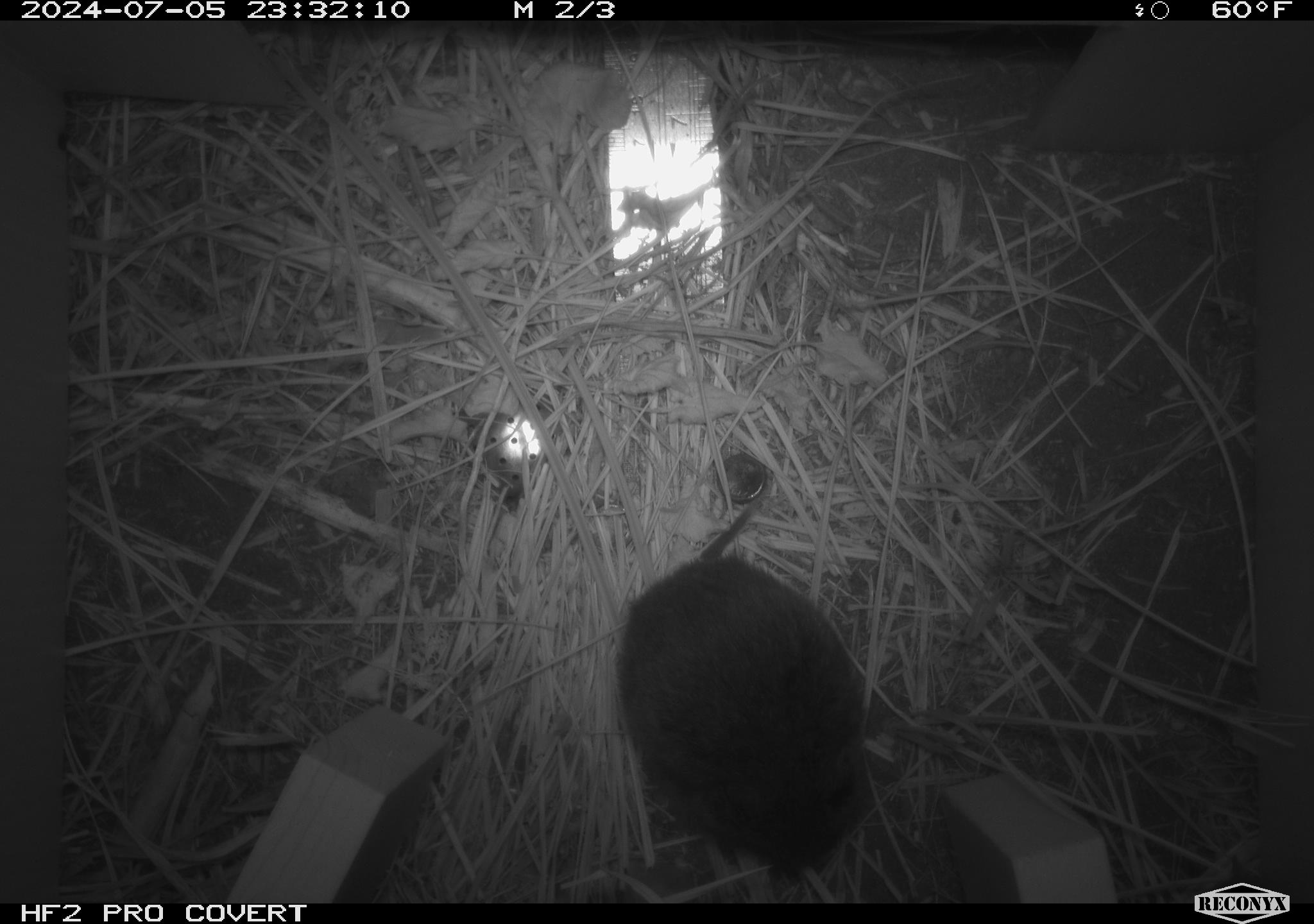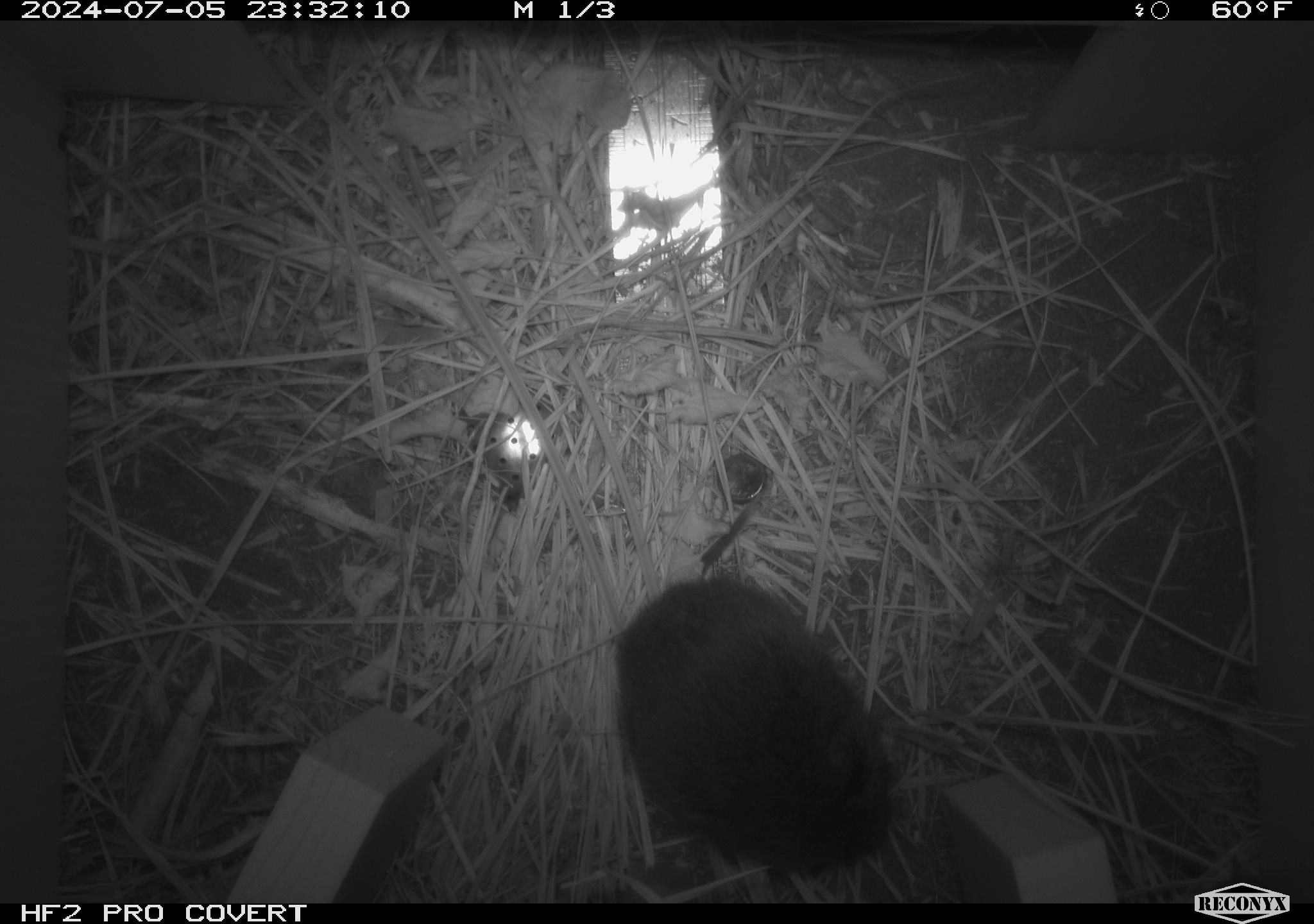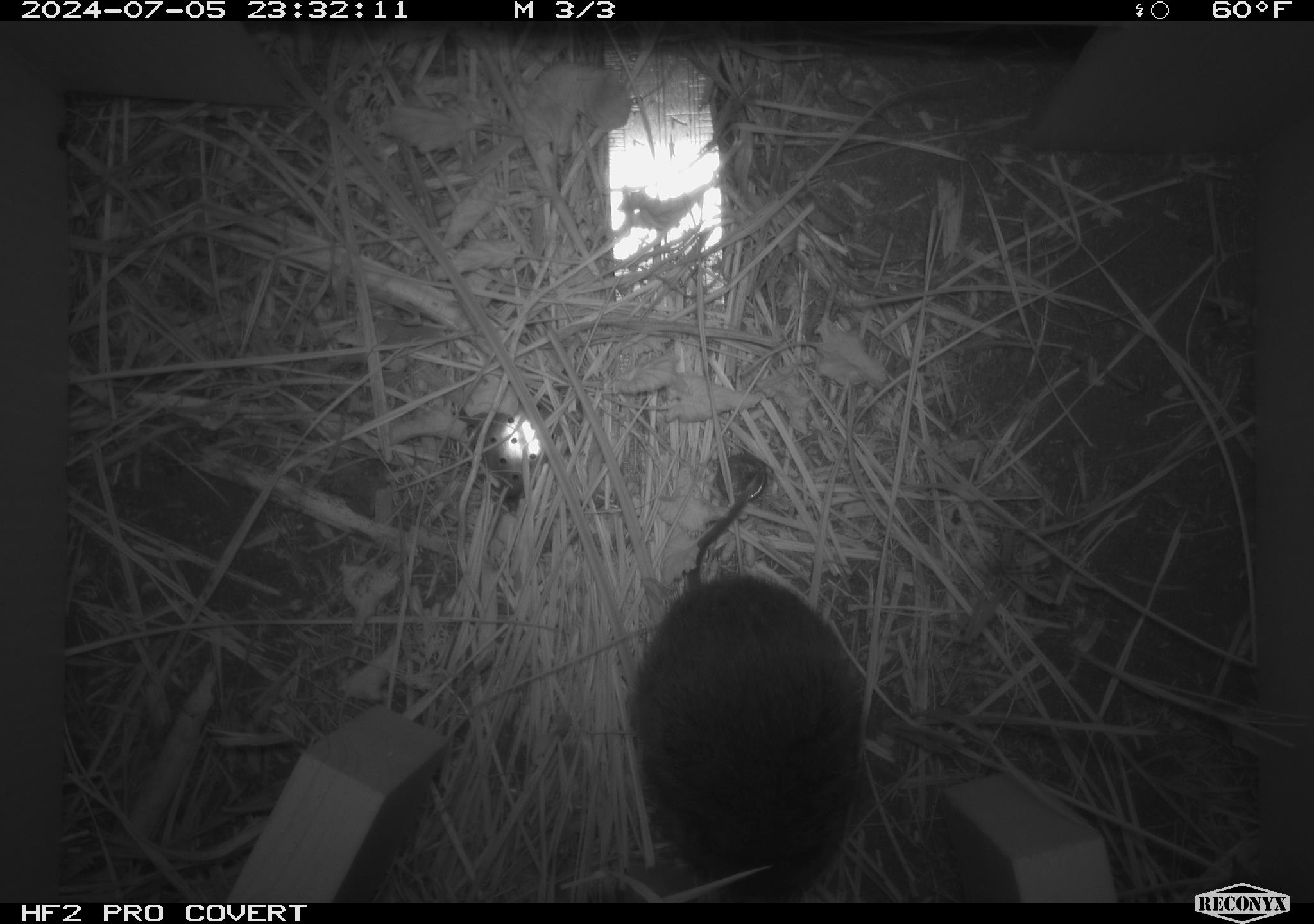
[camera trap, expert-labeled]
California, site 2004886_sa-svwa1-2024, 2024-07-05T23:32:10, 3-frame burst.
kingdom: Animalia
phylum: Chordata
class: Mammalia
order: Rodentia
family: Cricetidae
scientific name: Arvicolinae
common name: voles, lemmings, and muskrats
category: arvicolinae subfamily